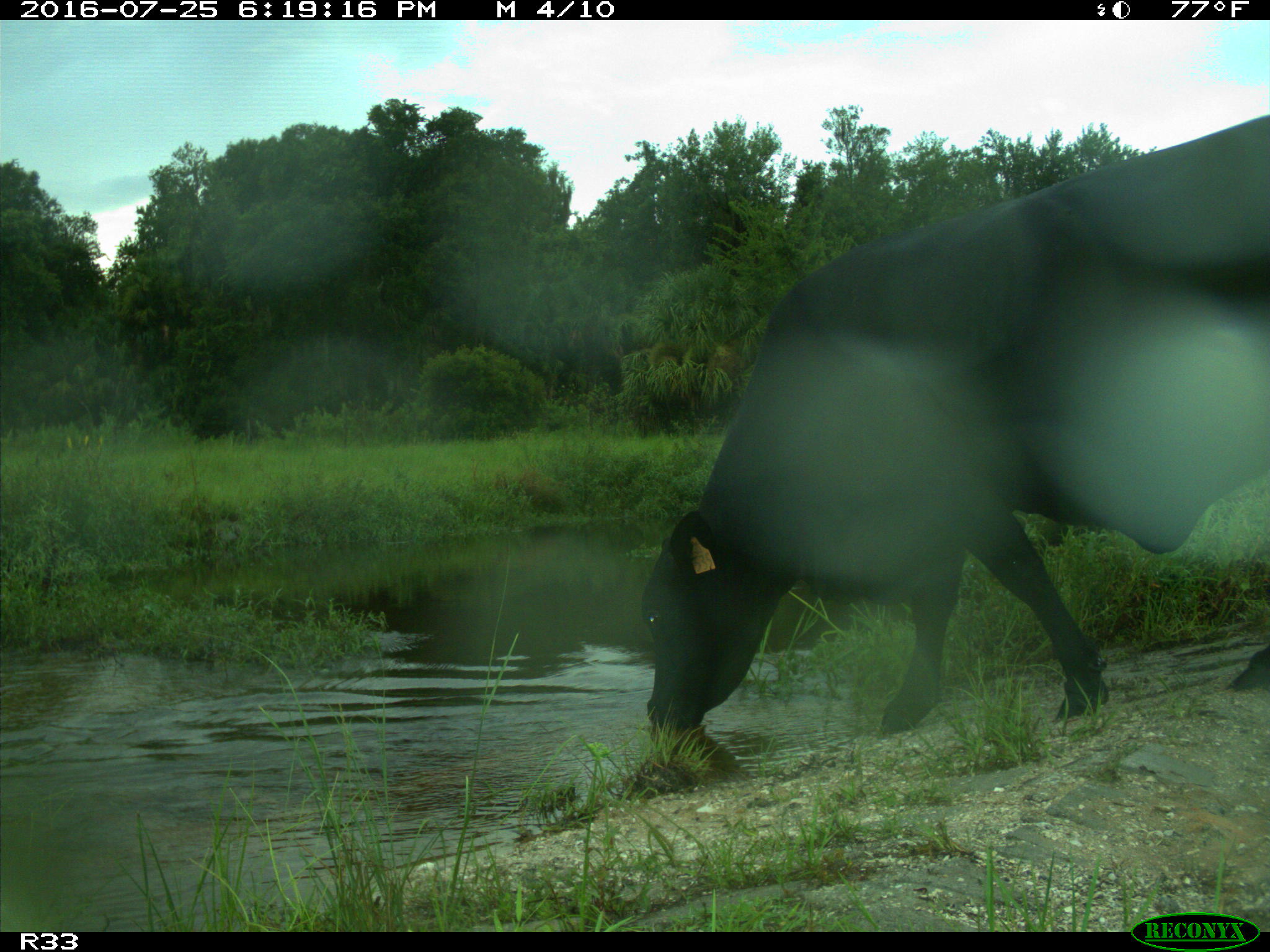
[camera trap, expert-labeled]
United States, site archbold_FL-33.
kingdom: Animalia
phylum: Chordata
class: Mammalia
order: Artiodactyla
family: Bovidae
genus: Bos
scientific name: Bos taurus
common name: domestic cow